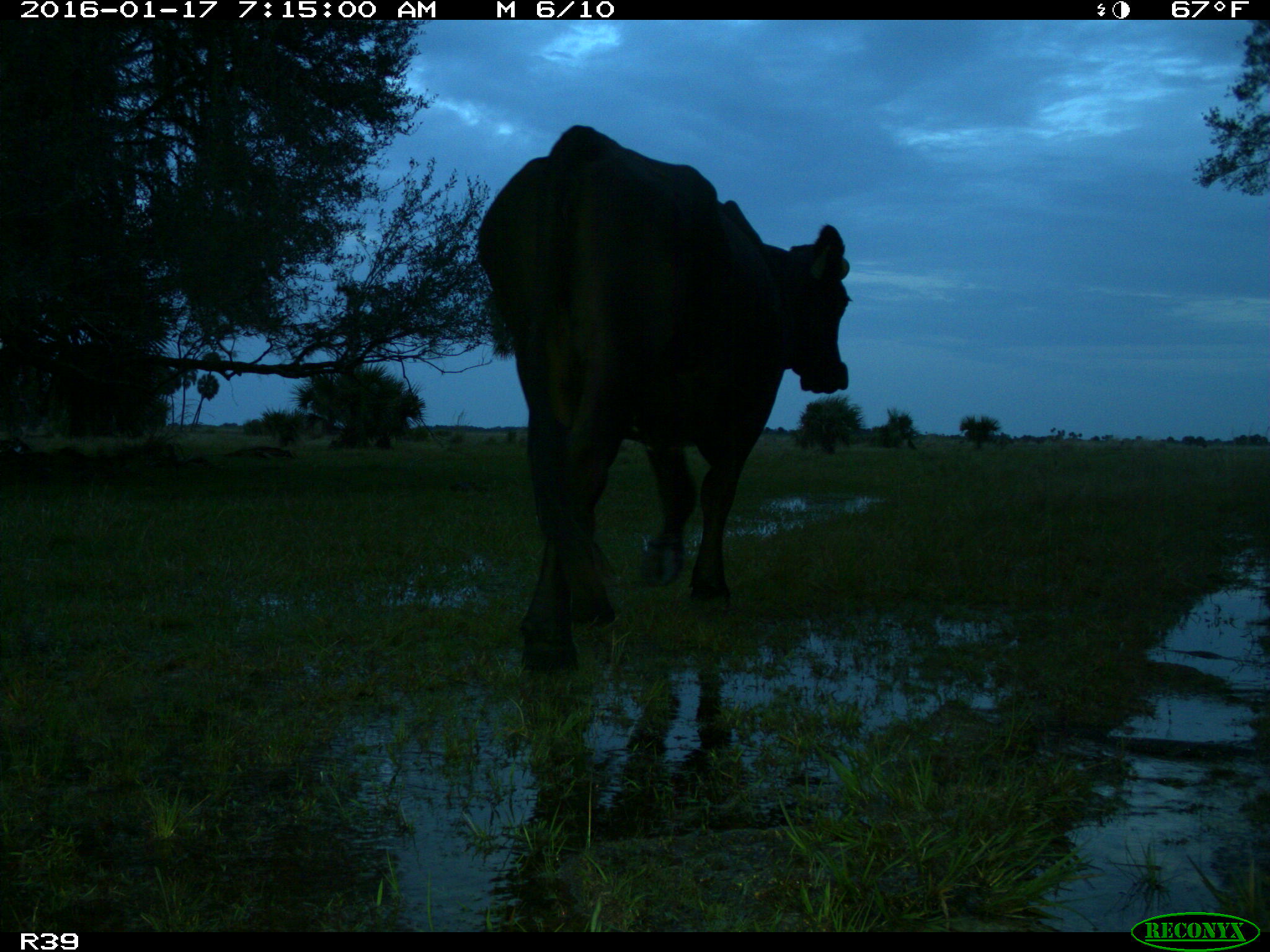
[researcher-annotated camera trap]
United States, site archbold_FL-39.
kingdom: Animalia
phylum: Chordata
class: Mammalia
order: Artiodactyla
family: Bovidae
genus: Bos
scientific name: Bos taurus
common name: domestic cow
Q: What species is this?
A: Bos taurus (domestic cow).